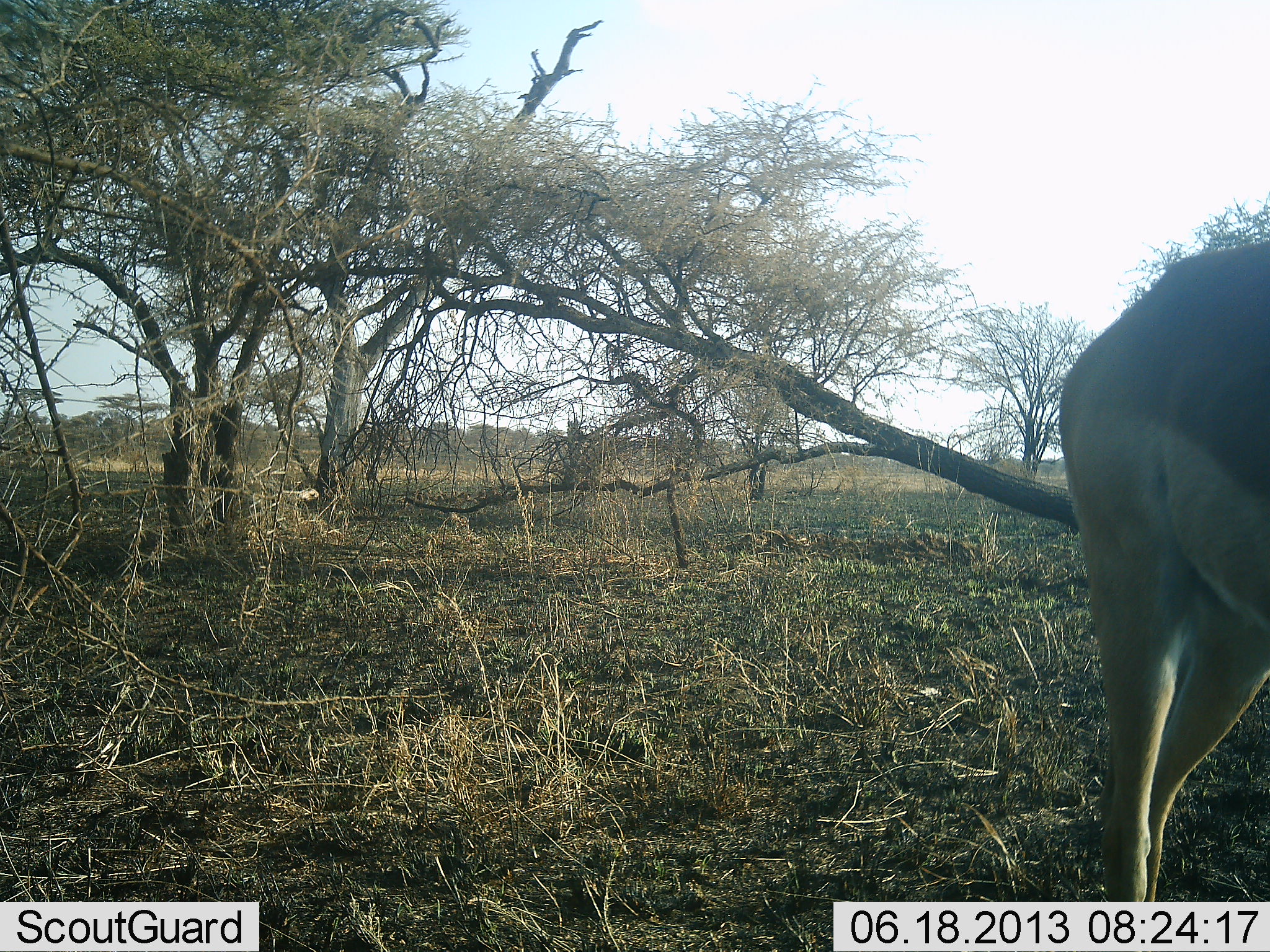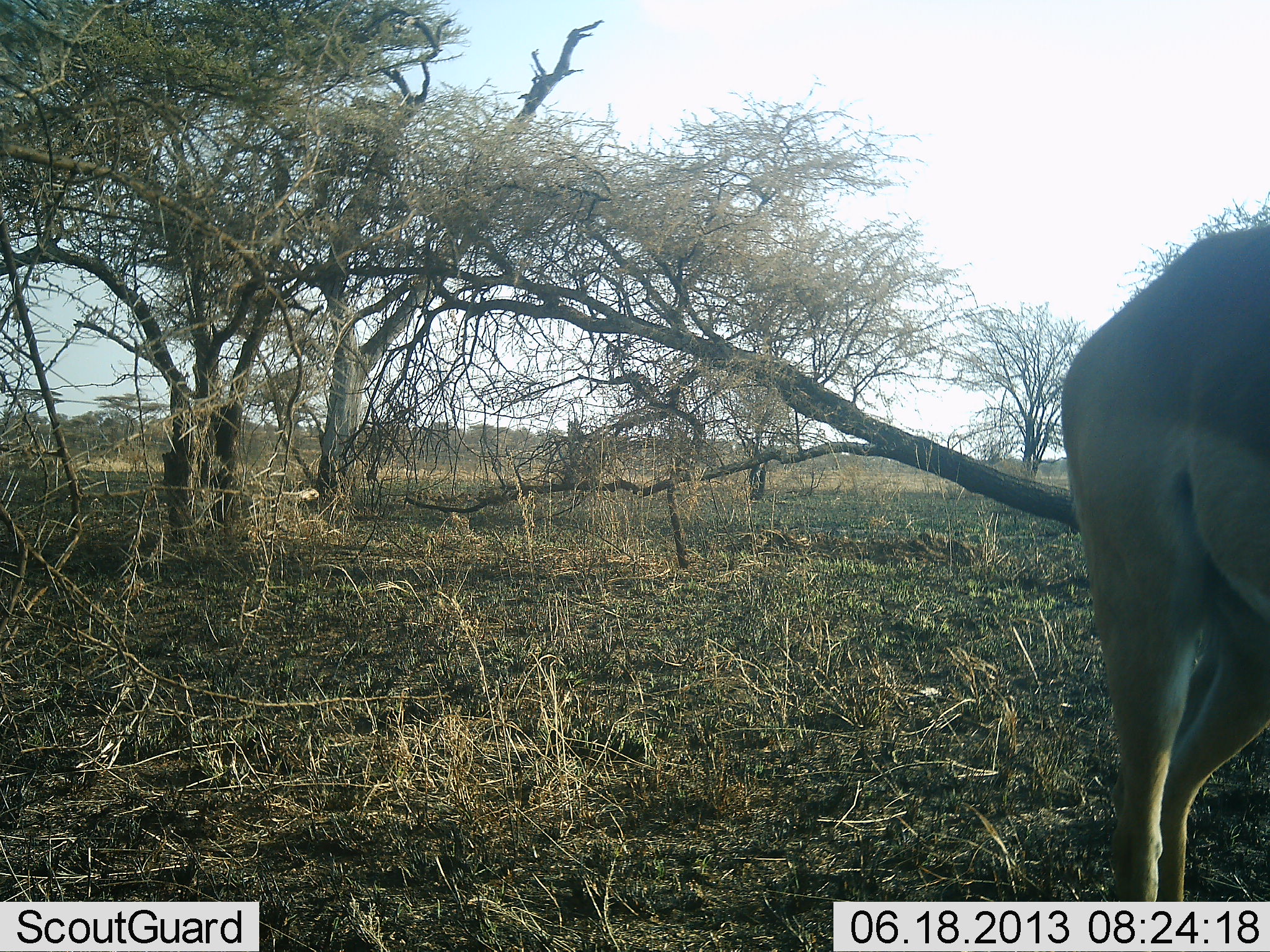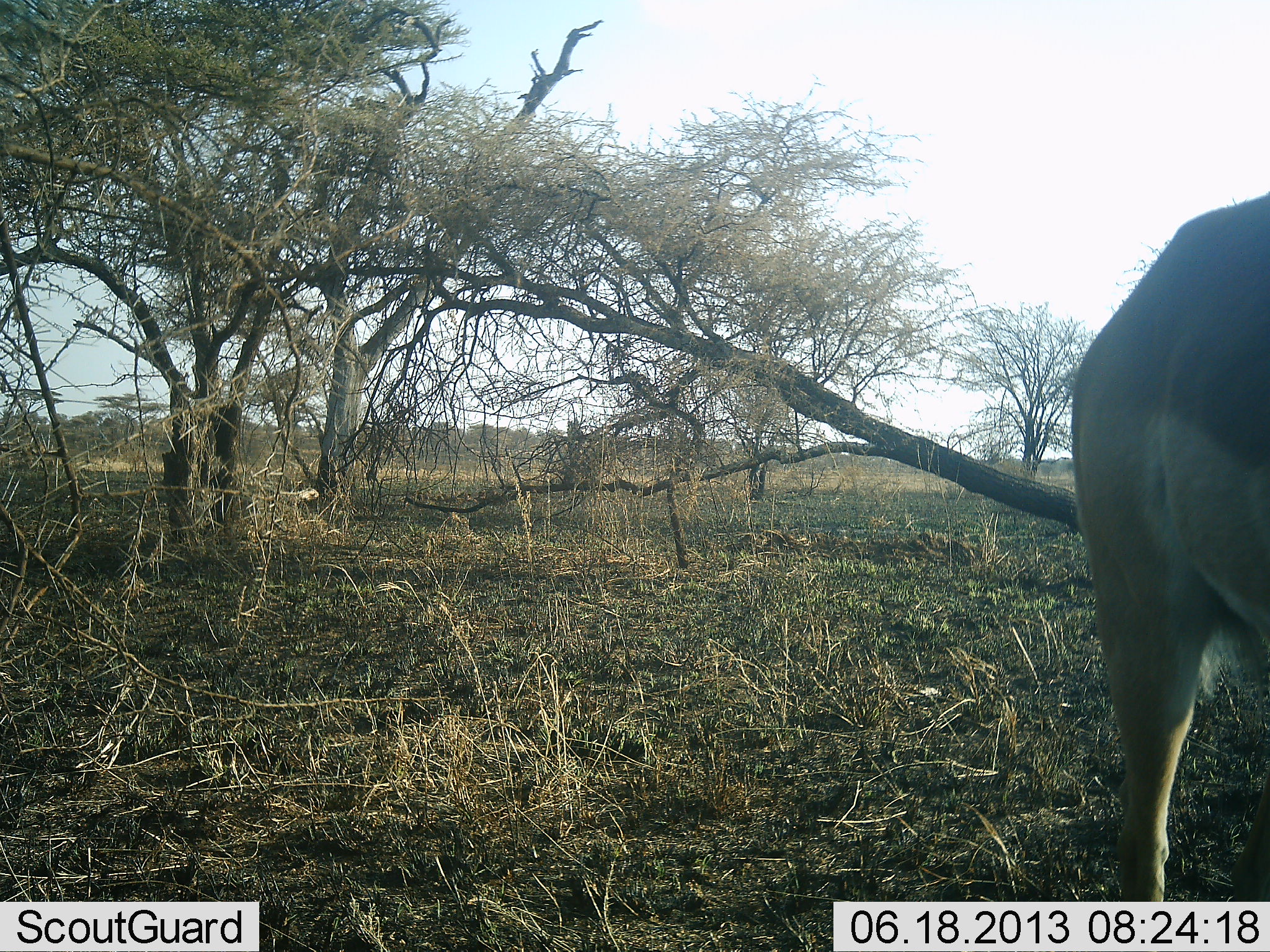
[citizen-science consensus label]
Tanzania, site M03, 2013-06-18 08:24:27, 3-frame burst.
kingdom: Animalia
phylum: Chordata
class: Mammalia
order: Artiodactyla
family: Bovidae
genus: Aepyceros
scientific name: Aepyceros melampus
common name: impala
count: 1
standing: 89%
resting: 0%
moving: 11%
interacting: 0%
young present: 0%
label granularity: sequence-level